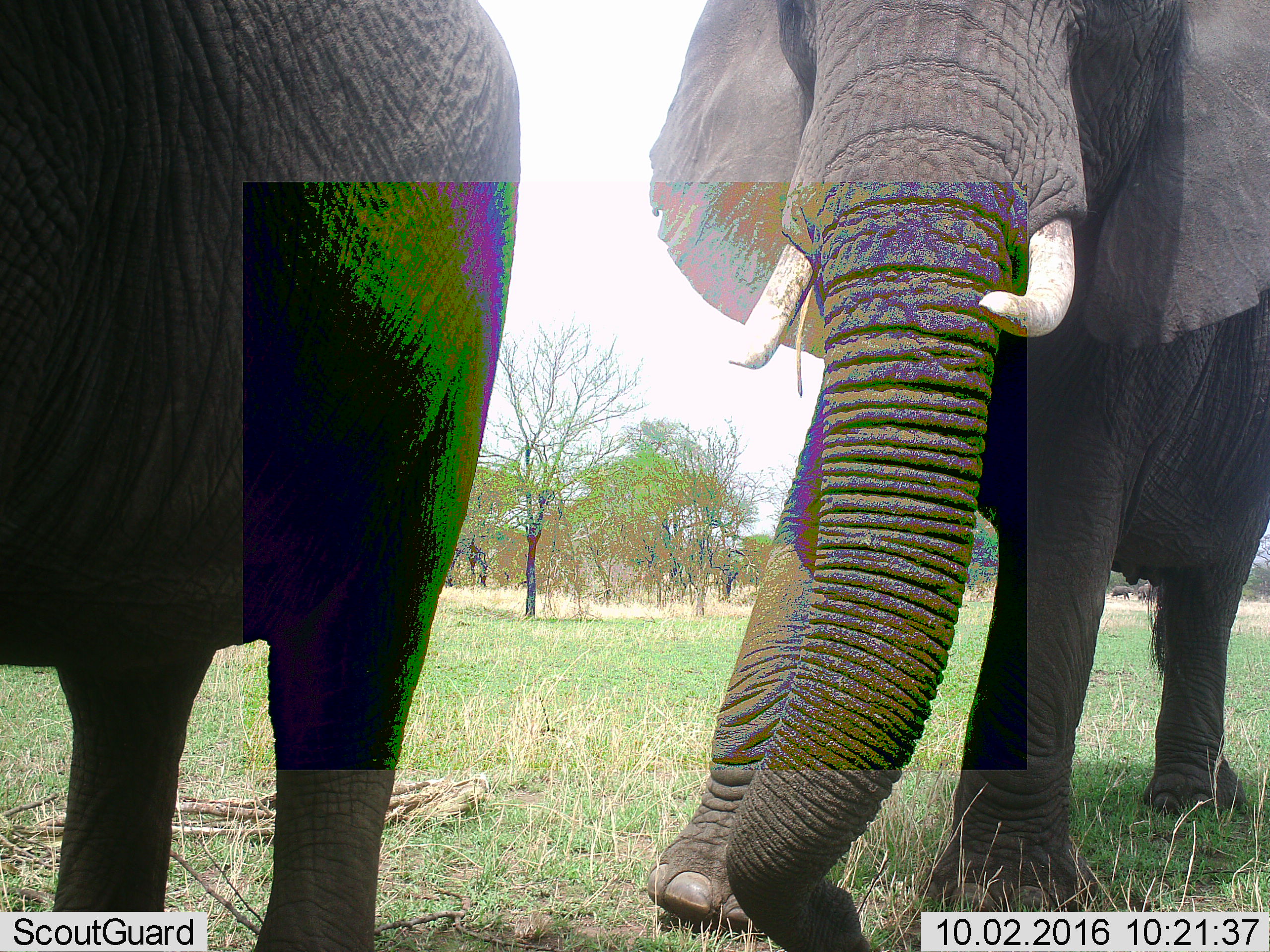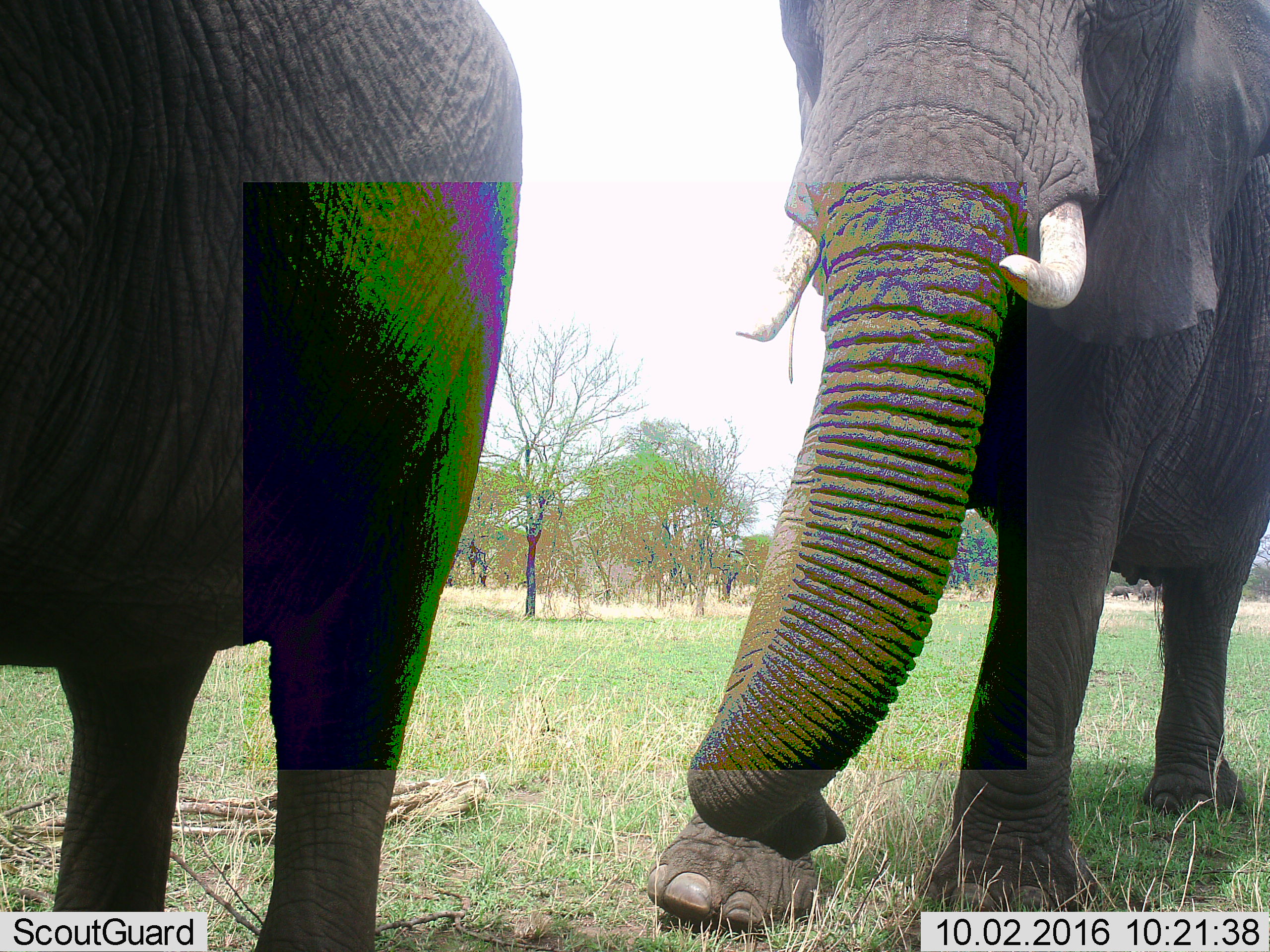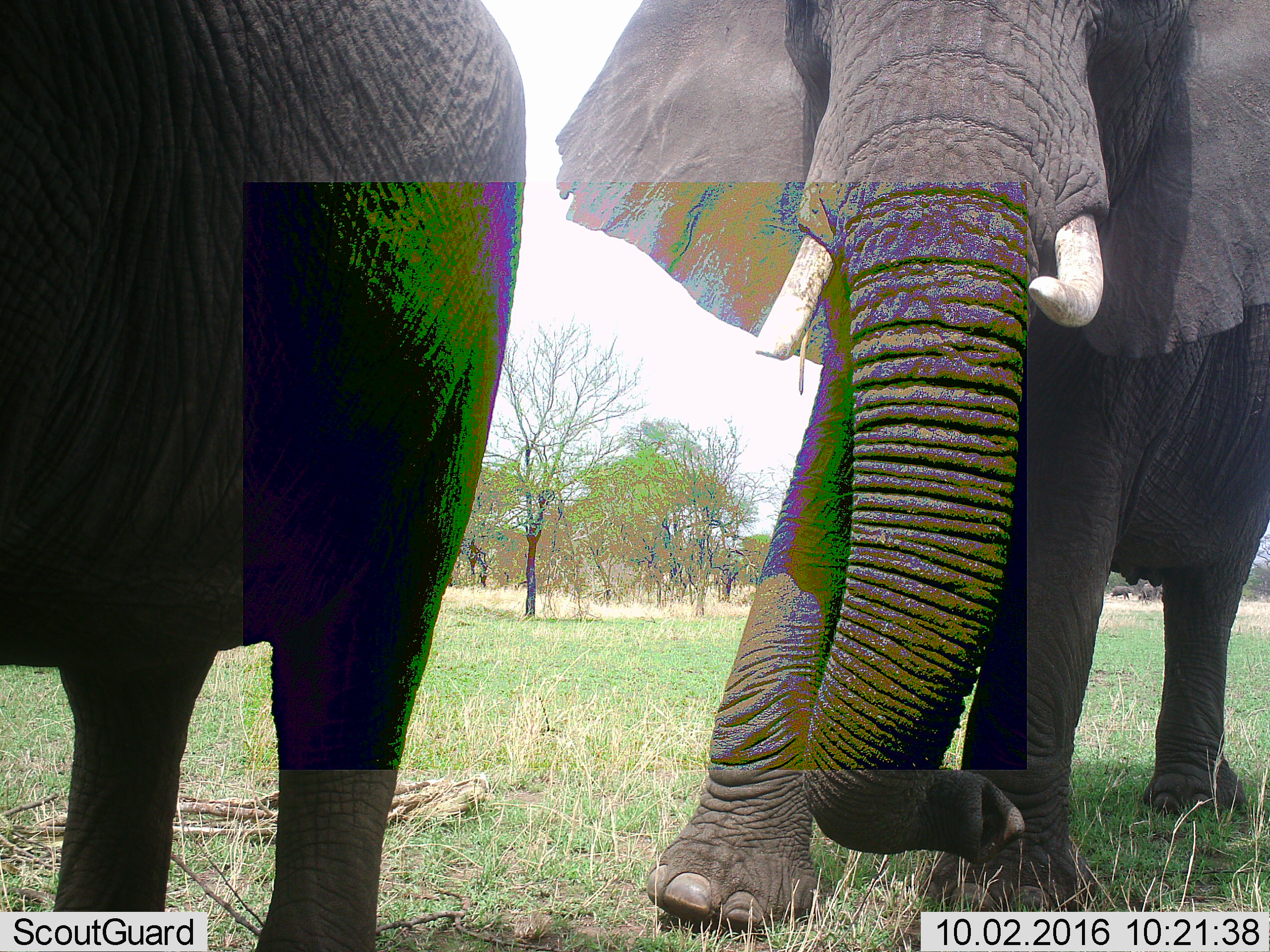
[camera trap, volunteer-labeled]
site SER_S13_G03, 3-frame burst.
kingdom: Animalia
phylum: Chordata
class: Mammalia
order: Proboscidea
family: Elephantidae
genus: Loxodonta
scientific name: Loxodonta africana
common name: african bush elephant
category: elephant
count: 2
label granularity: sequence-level